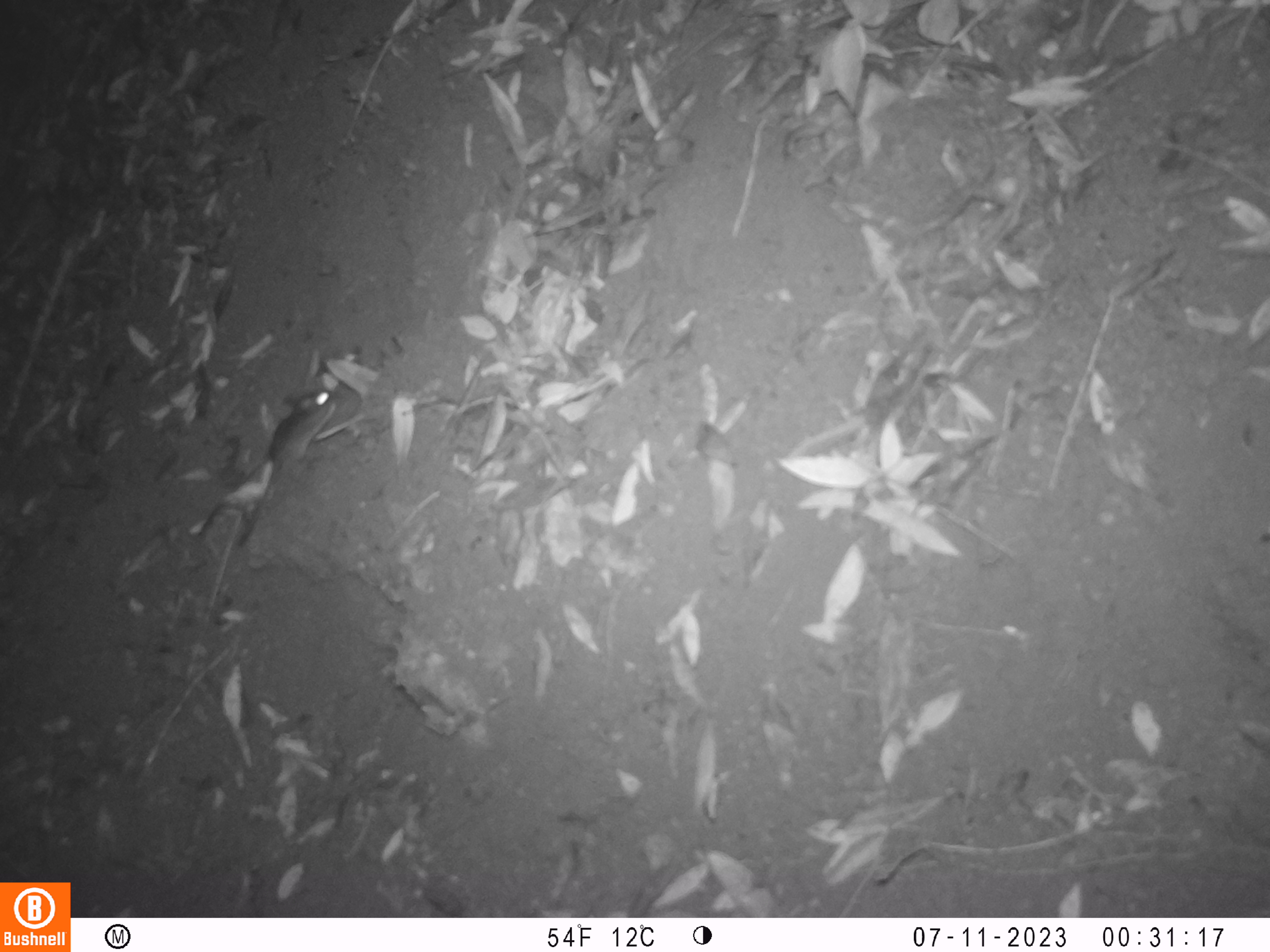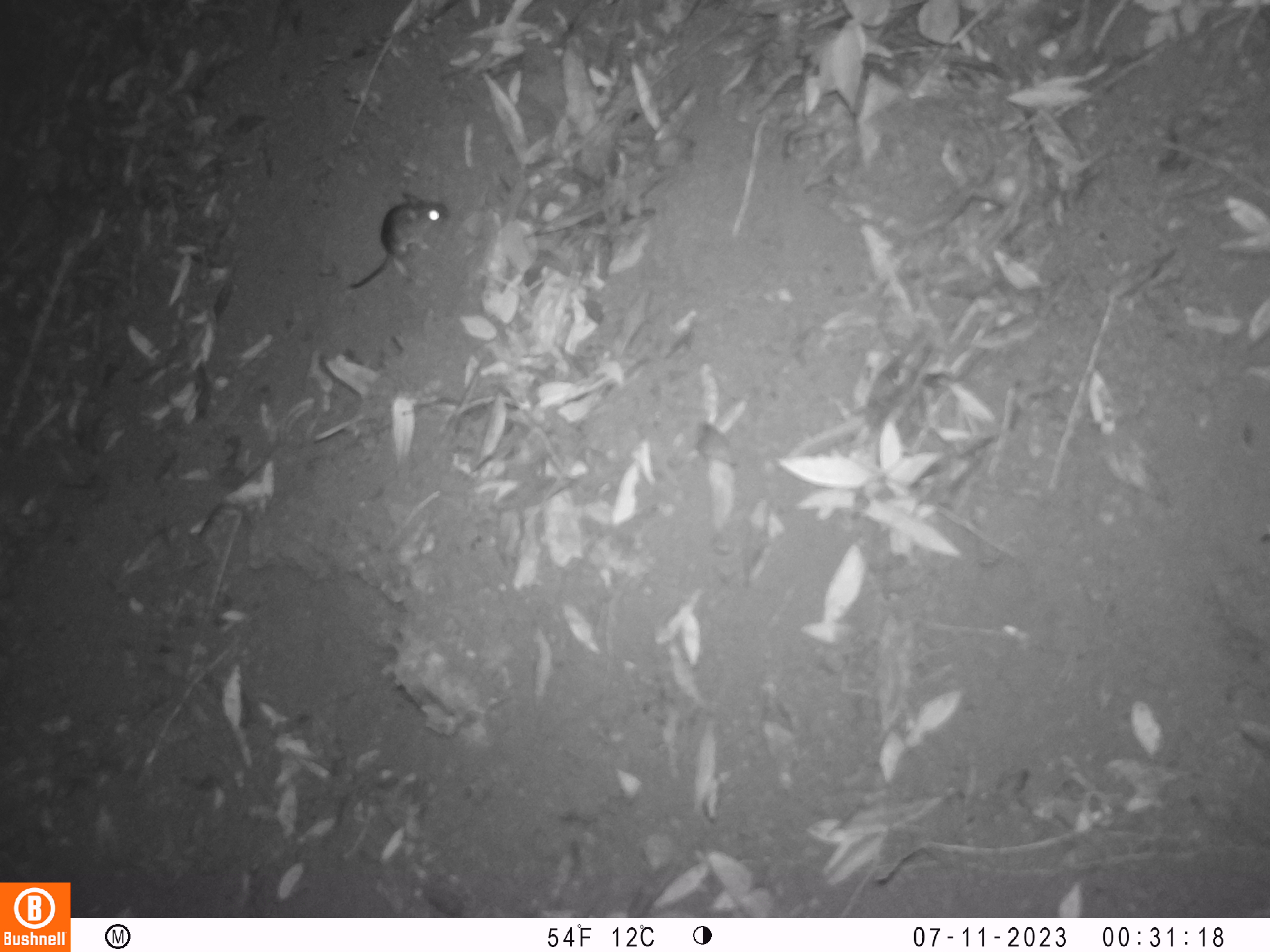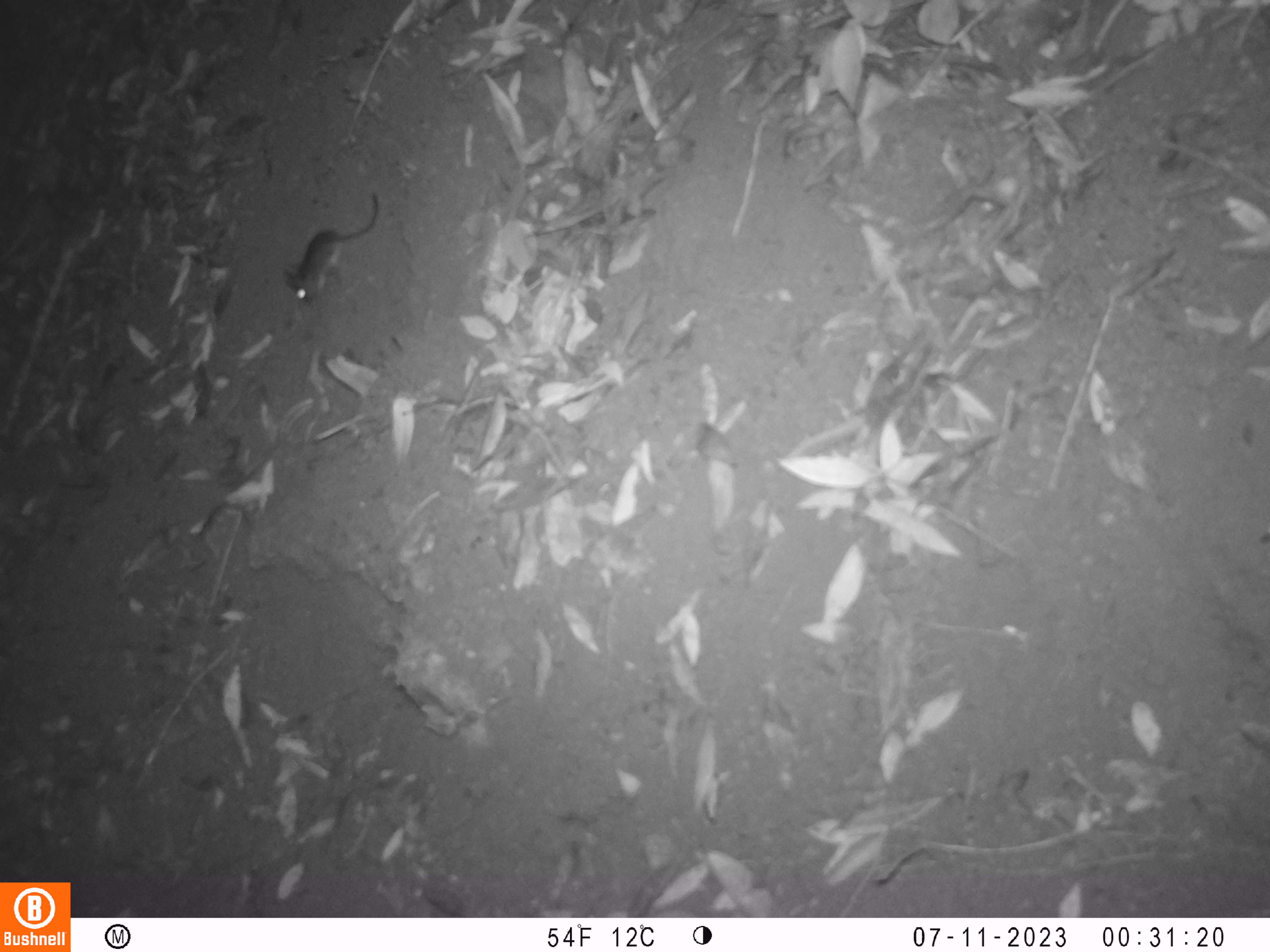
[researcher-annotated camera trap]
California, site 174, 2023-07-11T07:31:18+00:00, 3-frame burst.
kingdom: Animalia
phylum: Chordata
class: Mammalia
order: Rodentia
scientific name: Rodentia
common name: mouse or rat